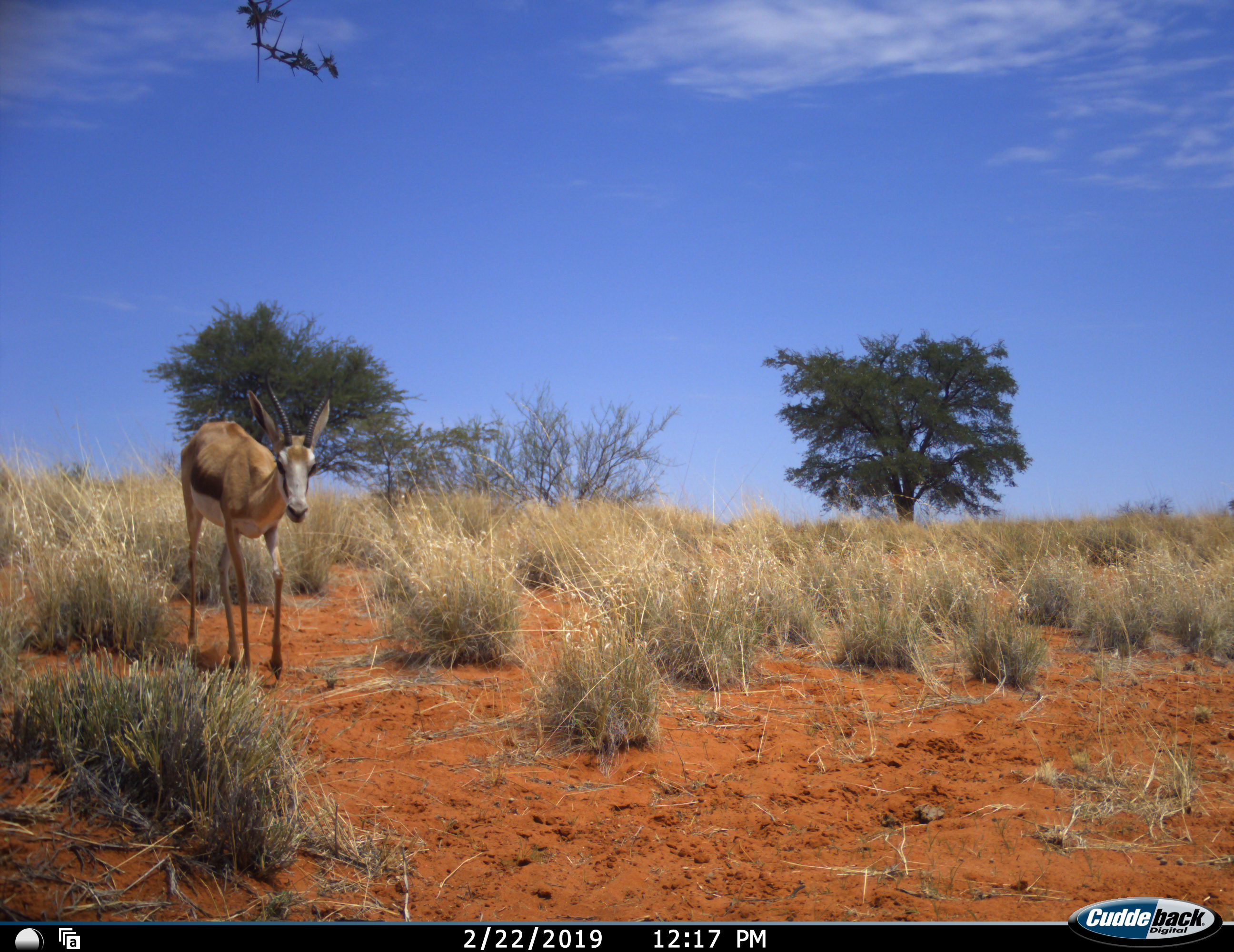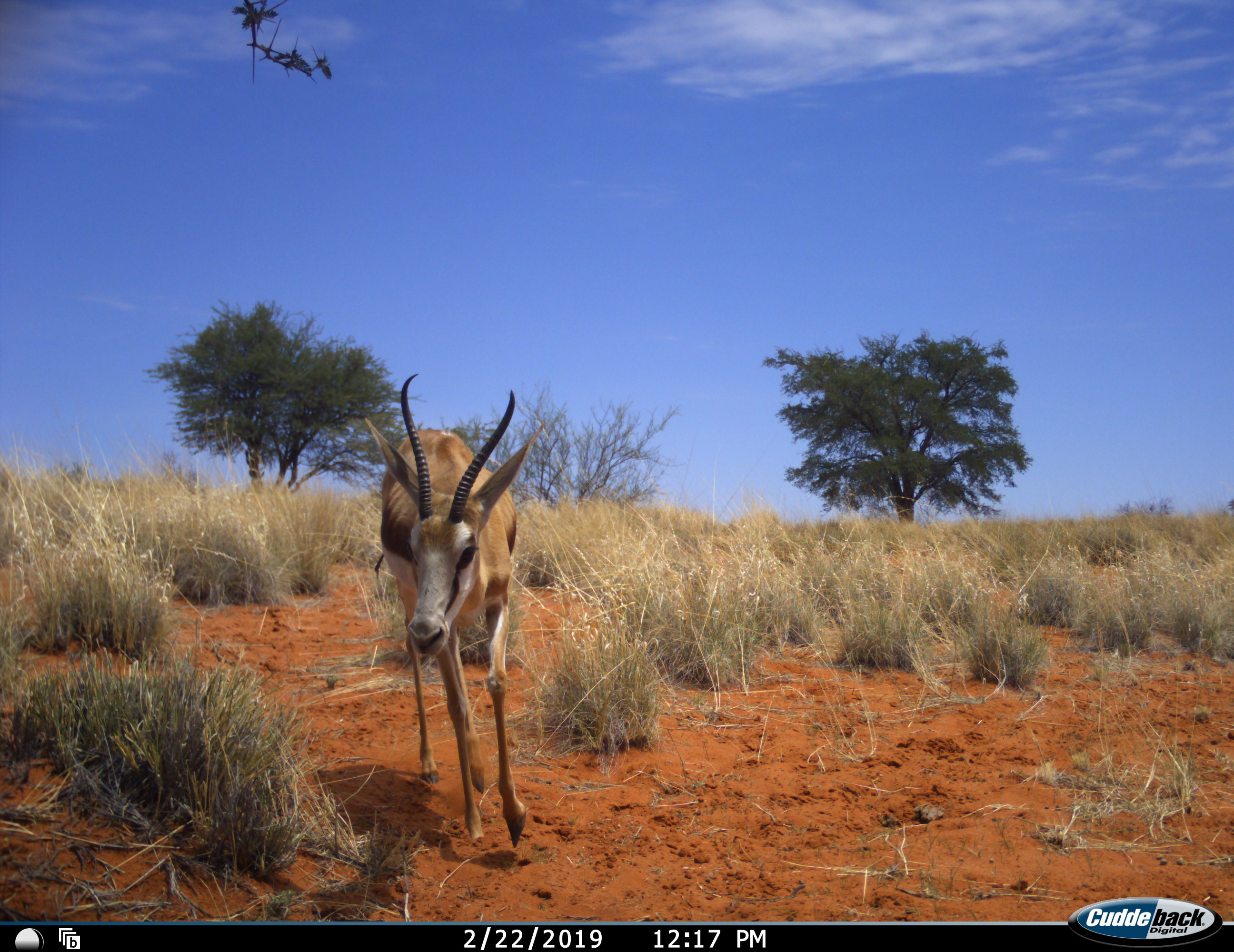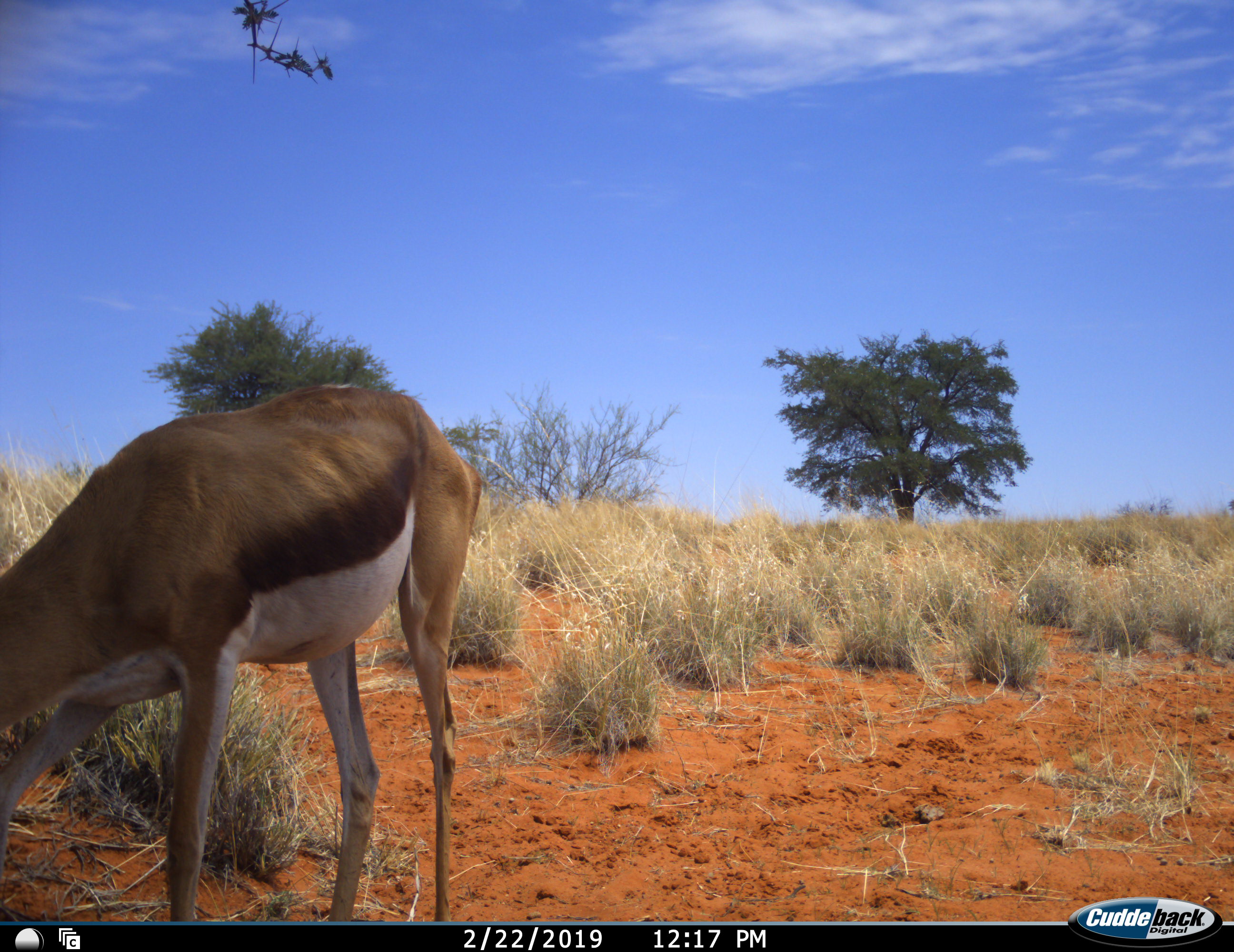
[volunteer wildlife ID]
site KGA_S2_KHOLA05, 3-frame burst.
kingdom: Animalia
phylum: Chordata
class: Mammalia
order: Artiodactyla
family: Bovidae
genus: Antidorcas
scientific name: Antidorcas marsupialis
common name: springbok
Springbok (Antidorcas marsupialis), count 1. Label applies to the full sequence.